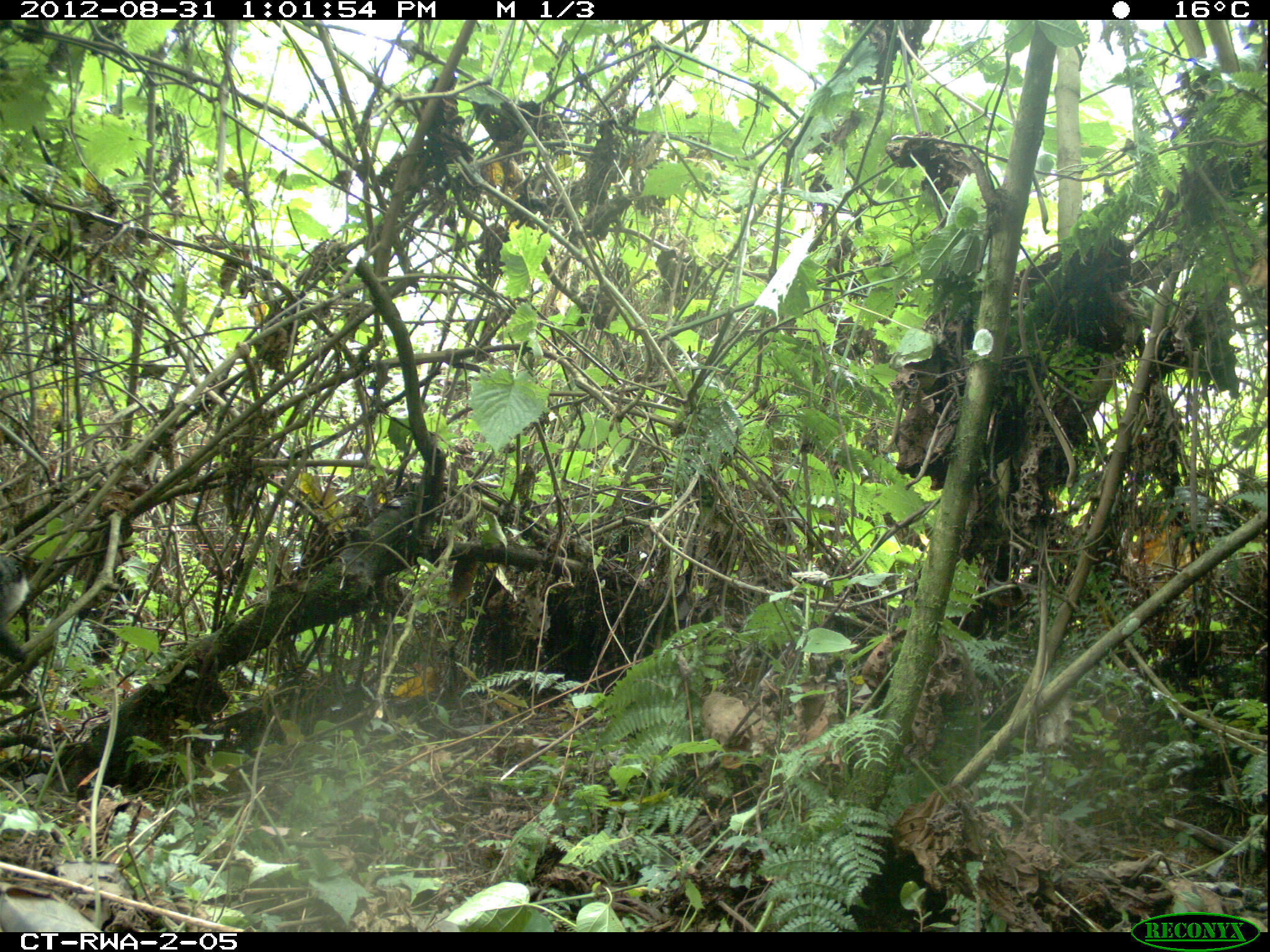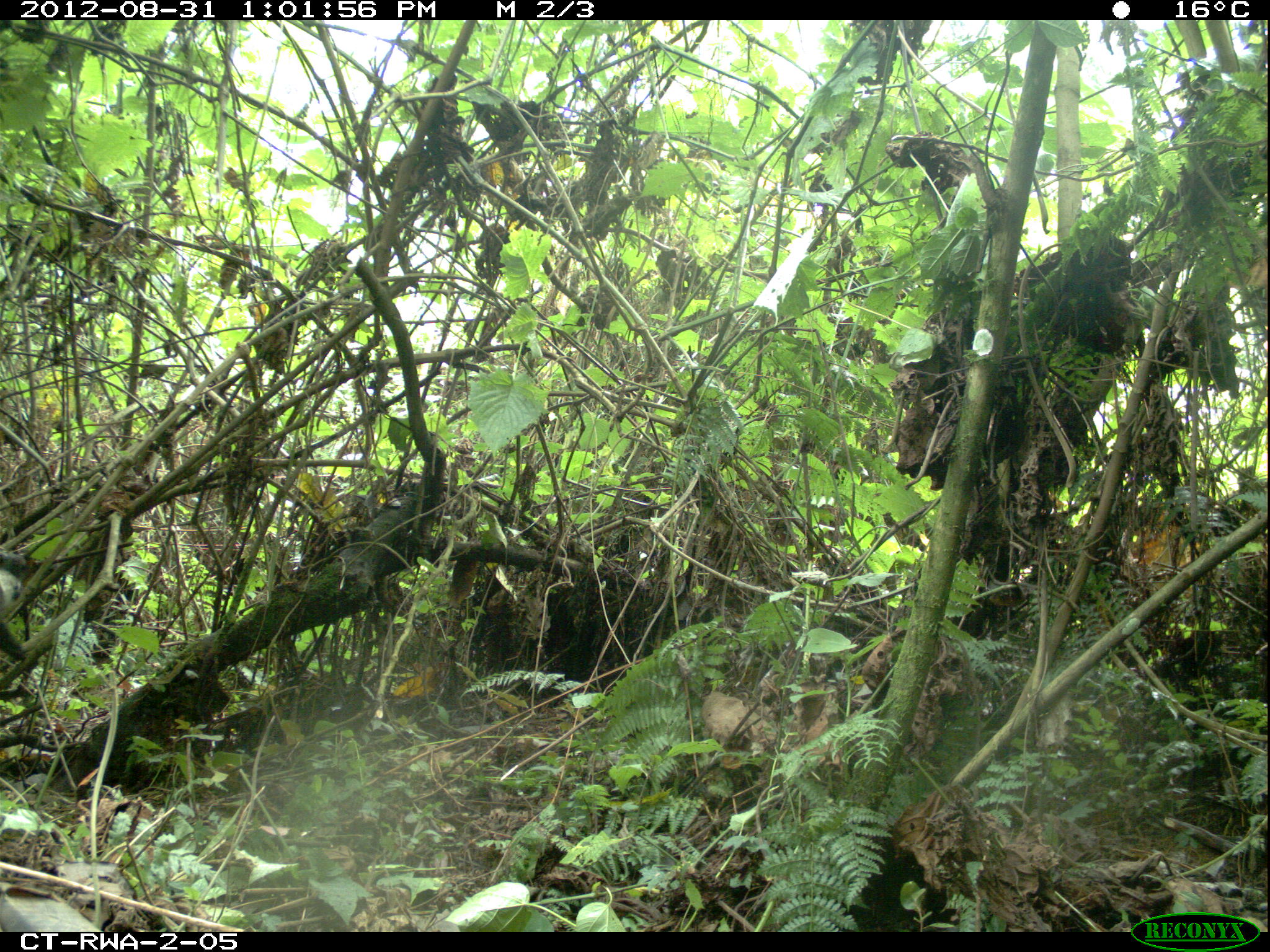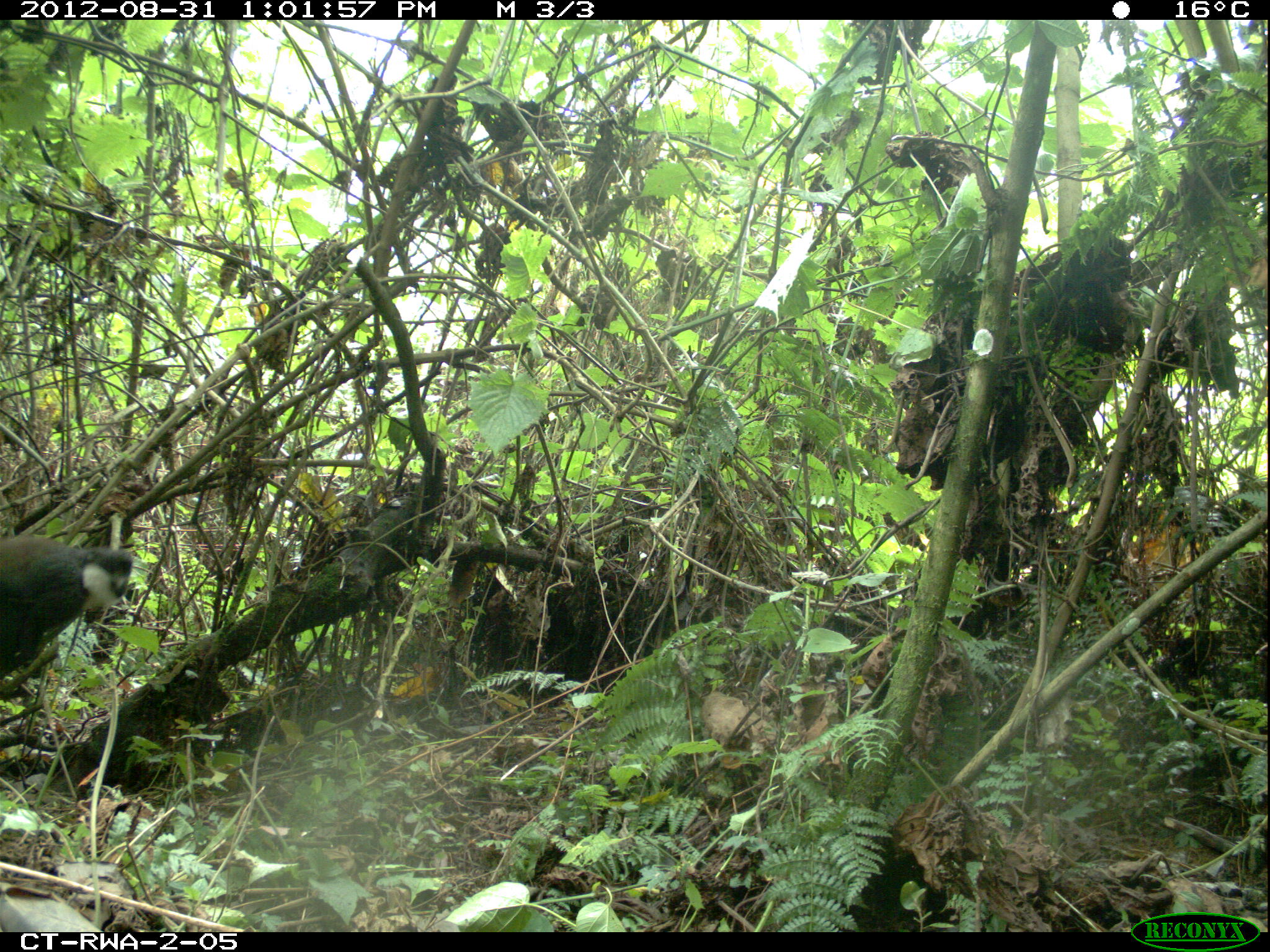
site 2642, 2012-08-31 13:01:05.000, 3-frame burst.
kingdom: Animalia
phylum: Chordata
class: Mammalia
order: Primates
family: Cercopithecidae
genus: Allochrocebus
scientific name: Allochrocebus lhoesti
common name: l'hoest's monkey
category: cercopithecus lhoesti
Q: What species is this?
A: Cercopithecus lhoesti (l'hoest's monkey) (Allochrocebus lhoesti).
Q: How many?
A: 1.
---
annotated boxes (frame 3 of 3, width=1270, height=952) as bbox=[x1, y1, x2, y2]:
cercopithecus lhoesti: bbox=[0, 538, 130, 688]